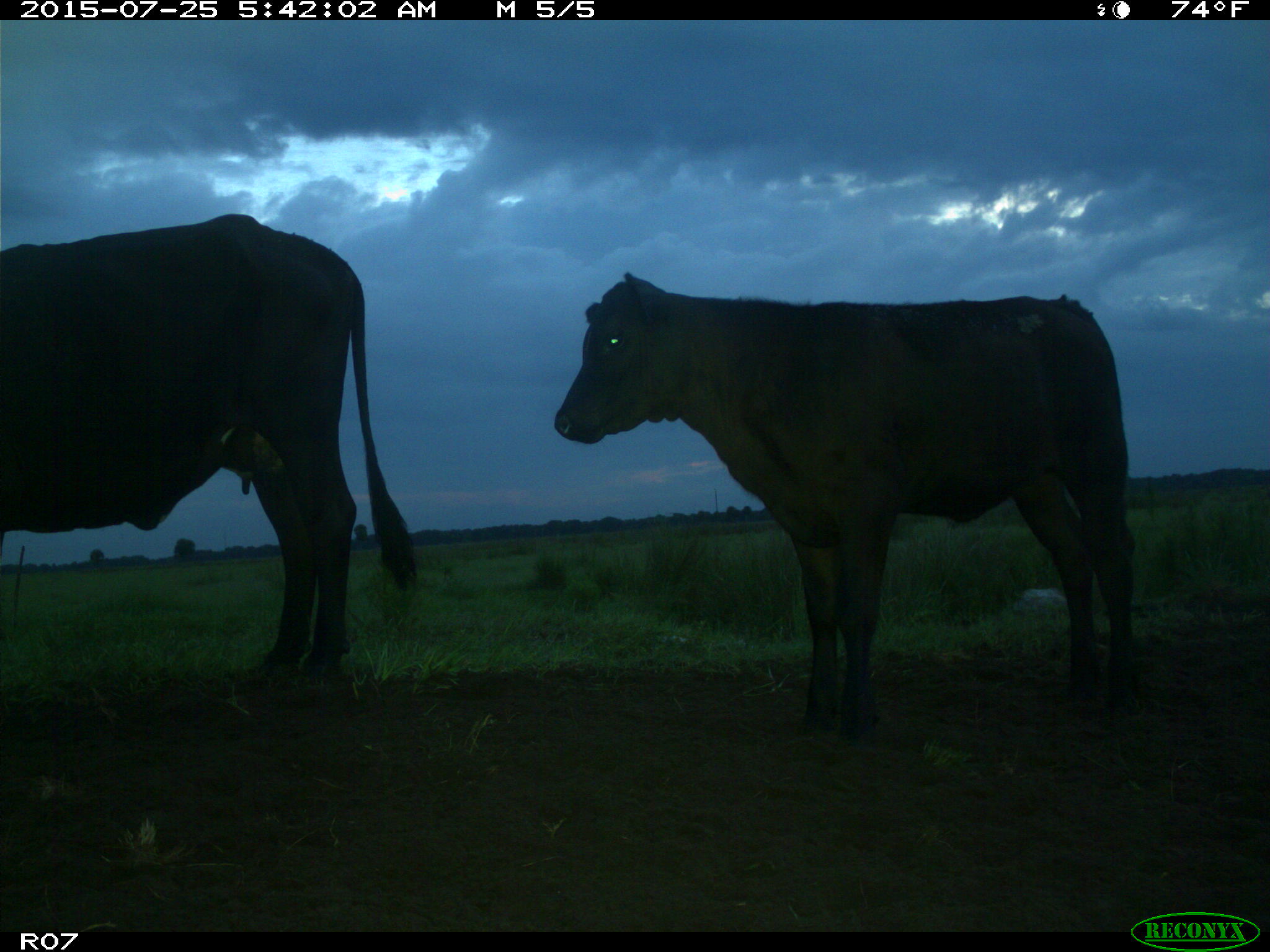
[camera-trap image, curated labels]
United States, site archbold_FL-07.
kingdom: Animalia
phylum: Chordata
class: Mammalia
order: Artiodactyla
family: Bovidae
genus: Bos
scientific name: Bos taurus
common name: domestic cow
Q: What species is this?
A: Bos taurus (domestic cow).